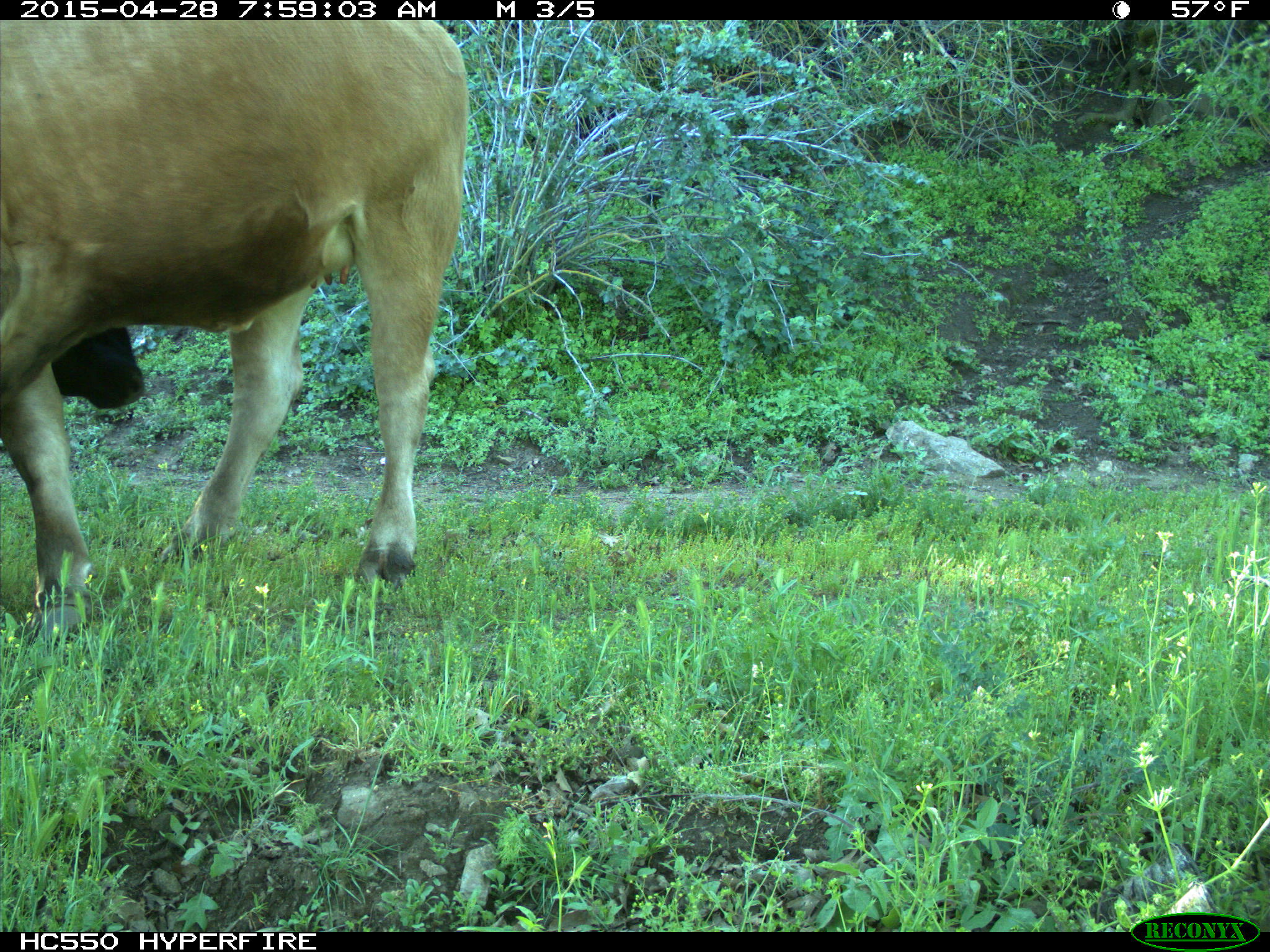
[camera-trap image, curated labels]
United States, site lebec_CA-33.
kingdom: Animalia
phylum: Chordata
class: Mammalia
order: Artiodactyla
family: Bovidae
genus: Bos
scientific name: Bos taurus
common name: domestic cow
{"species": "Bos taurus (domestic cow)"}